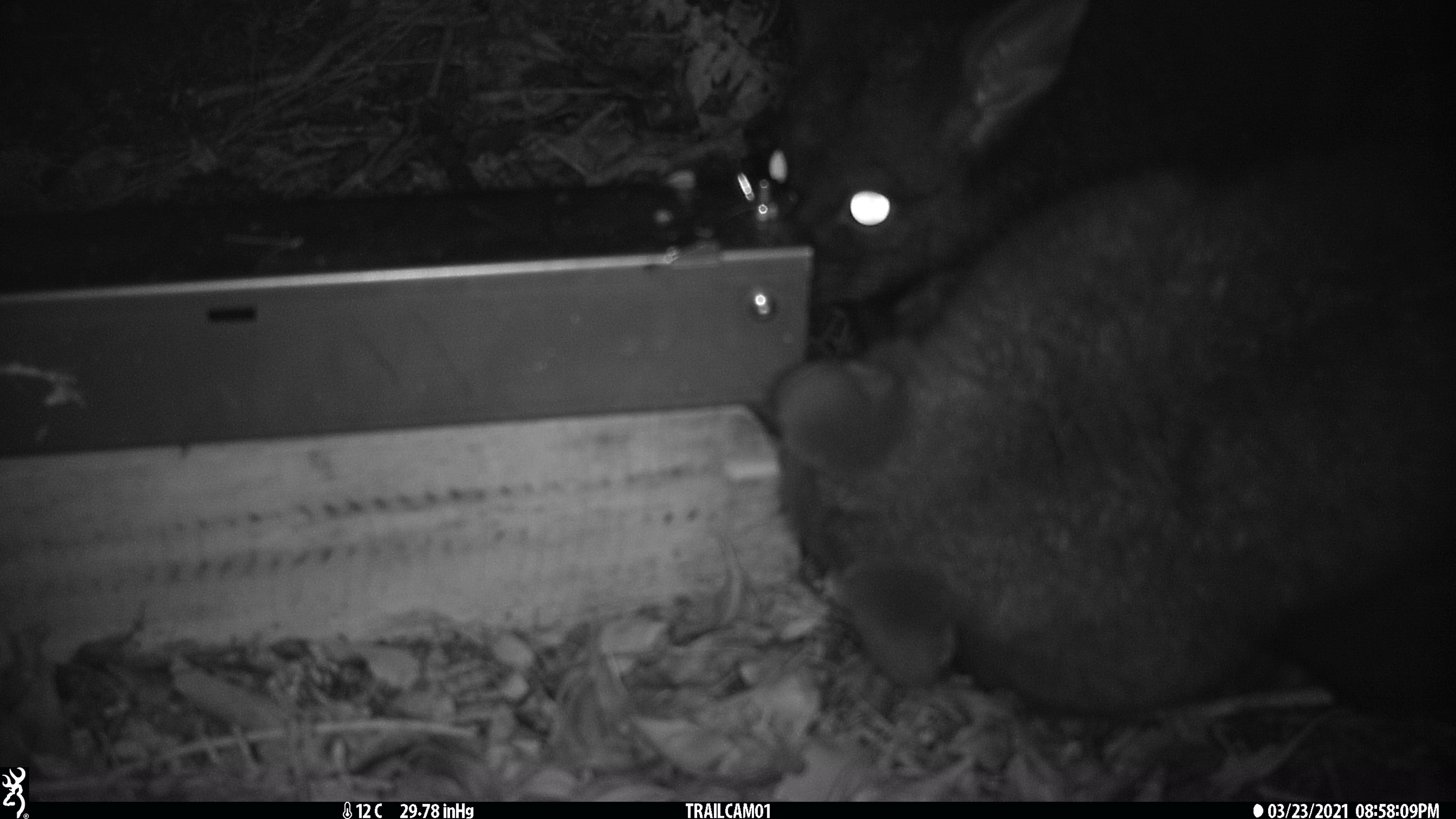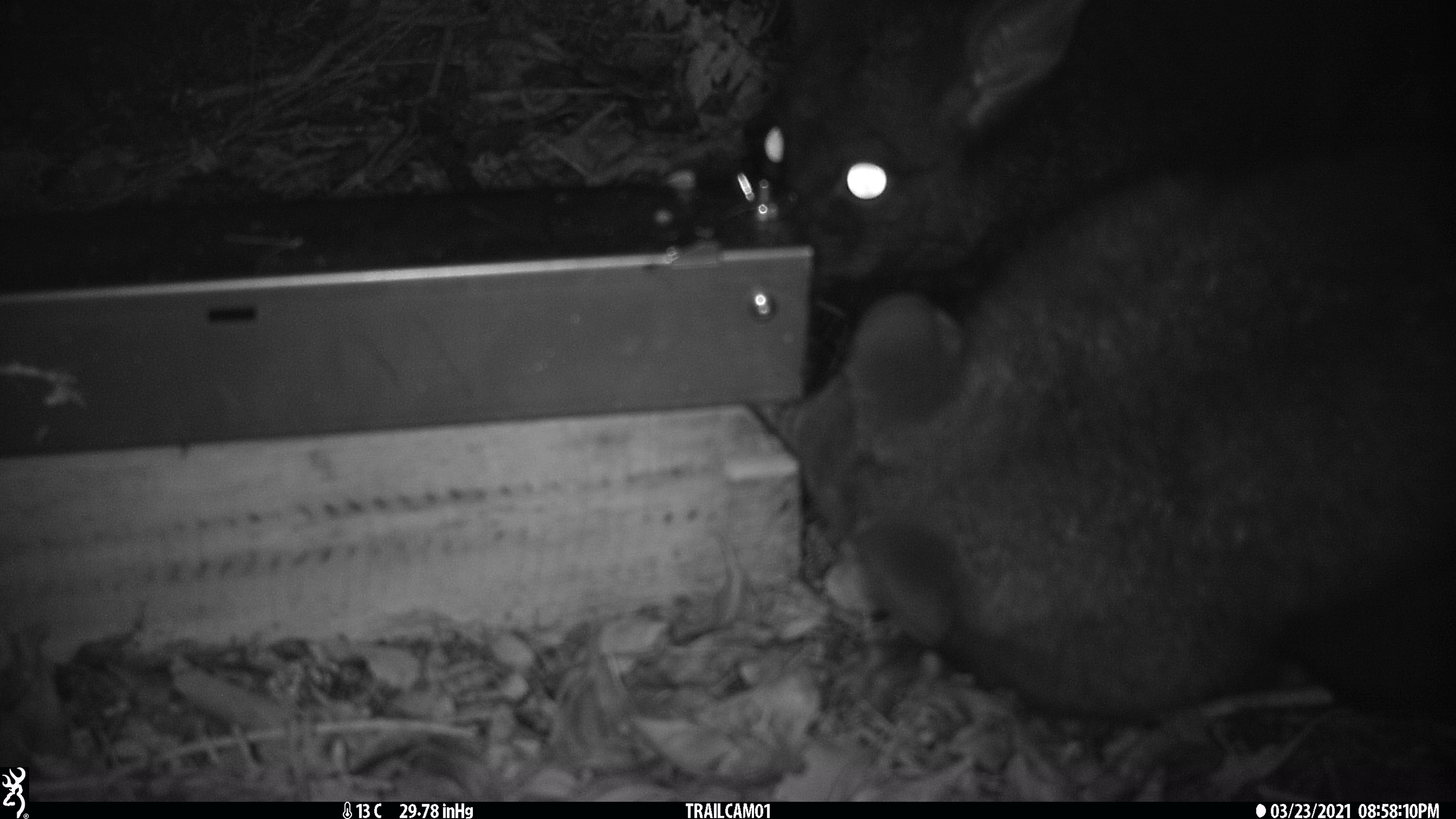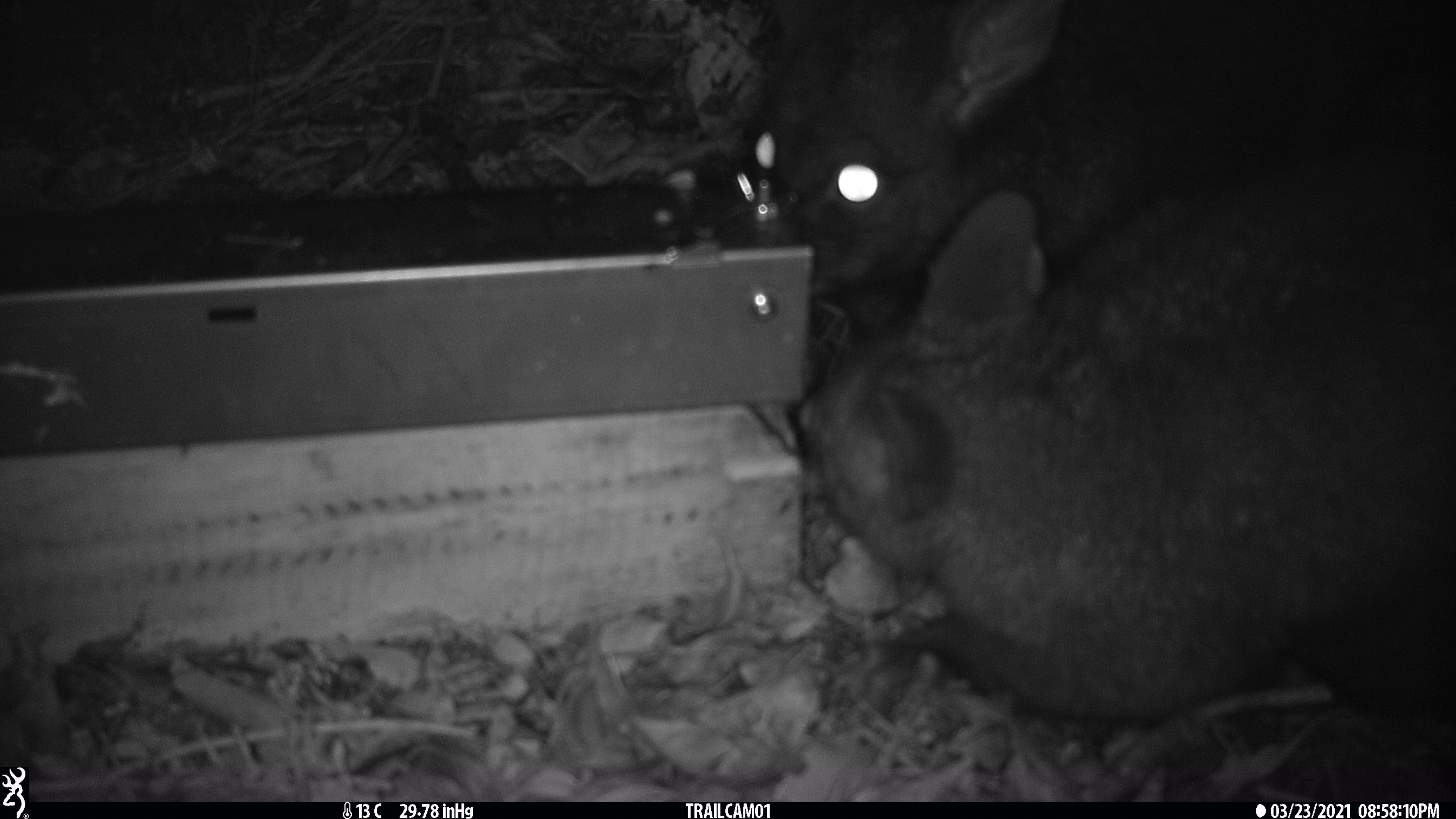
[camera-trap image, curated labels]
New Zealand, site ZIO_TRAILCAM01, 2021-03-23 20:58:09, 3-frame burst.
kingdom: Animalia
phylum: Chordata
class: Mammalia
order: Diprotodontia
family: Phalangeridae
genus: Trichosurus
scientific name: Trichosurus vulpecula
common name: common brushtail possum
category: possum